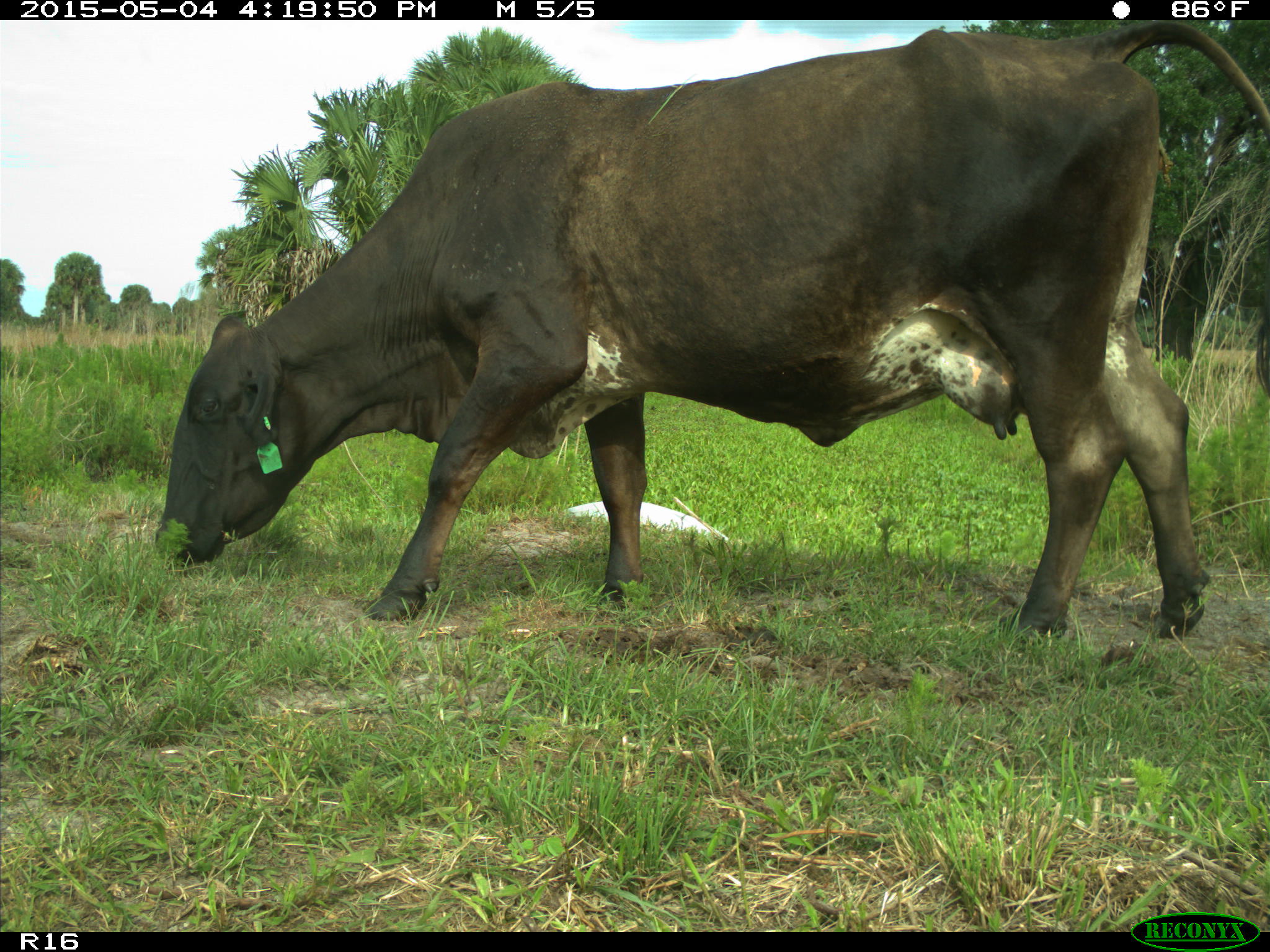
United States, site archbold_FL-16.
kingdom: Animalia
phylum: Chordata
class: Mammalia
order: Artiodactyla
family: Bovidae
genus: Bos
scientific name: Bos taurus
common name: domestic cow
Bos taurus (domestic cow).